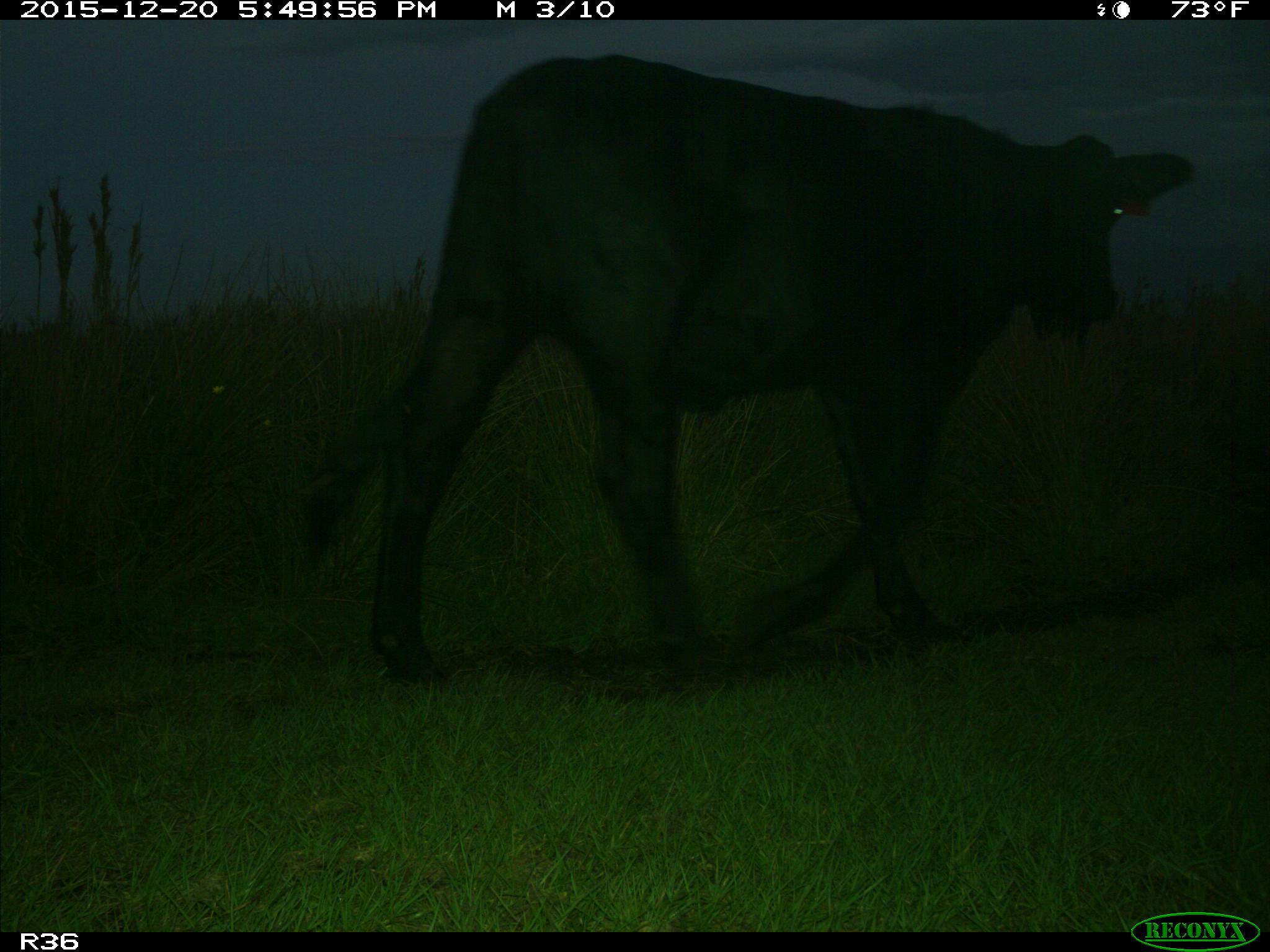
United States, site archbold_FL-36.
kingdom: Animalia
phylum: Chordata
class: Mammalia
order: Artiodactyla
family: Bovidae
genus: Bos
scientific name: Bos taurus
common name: domestic cow